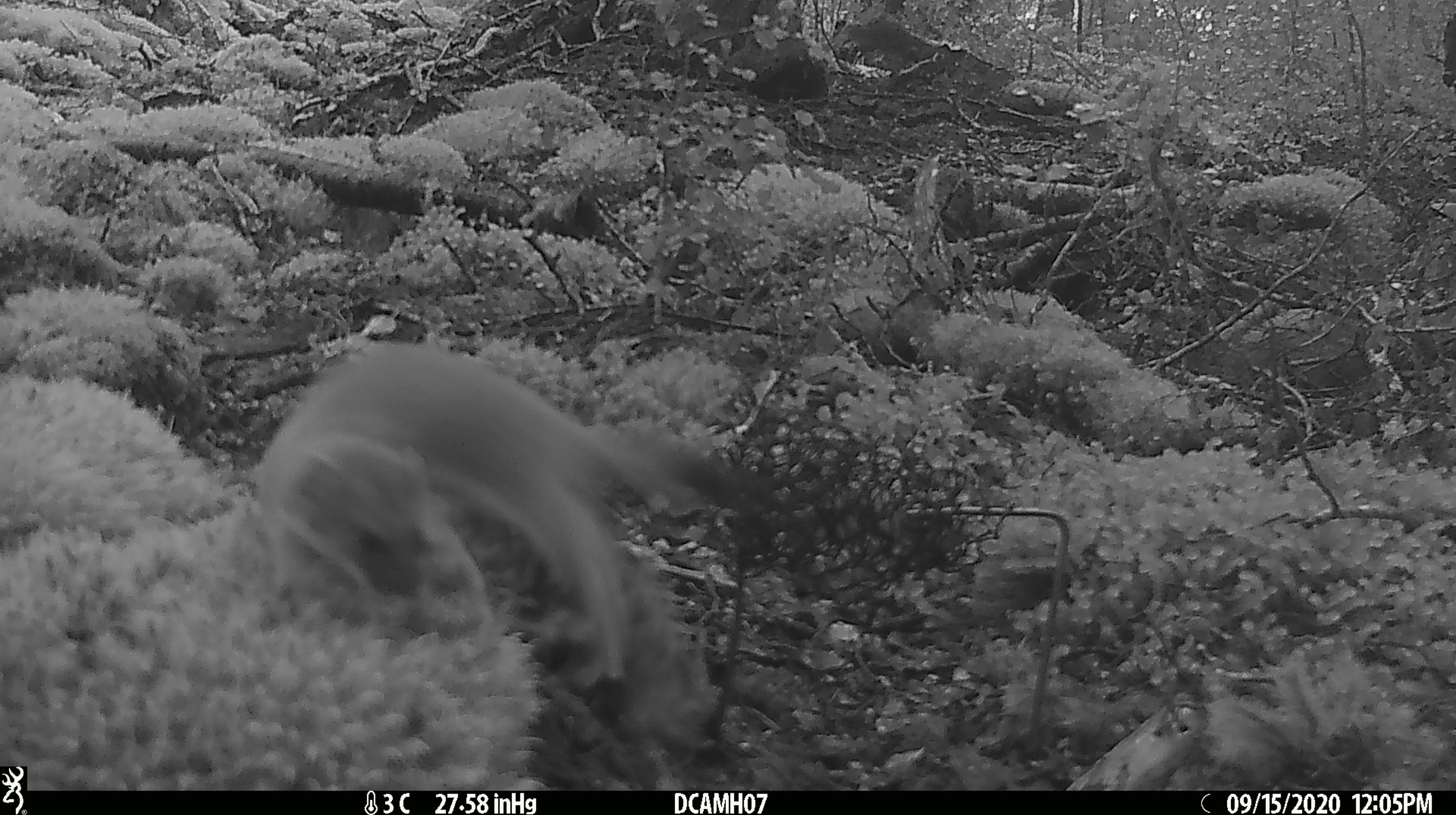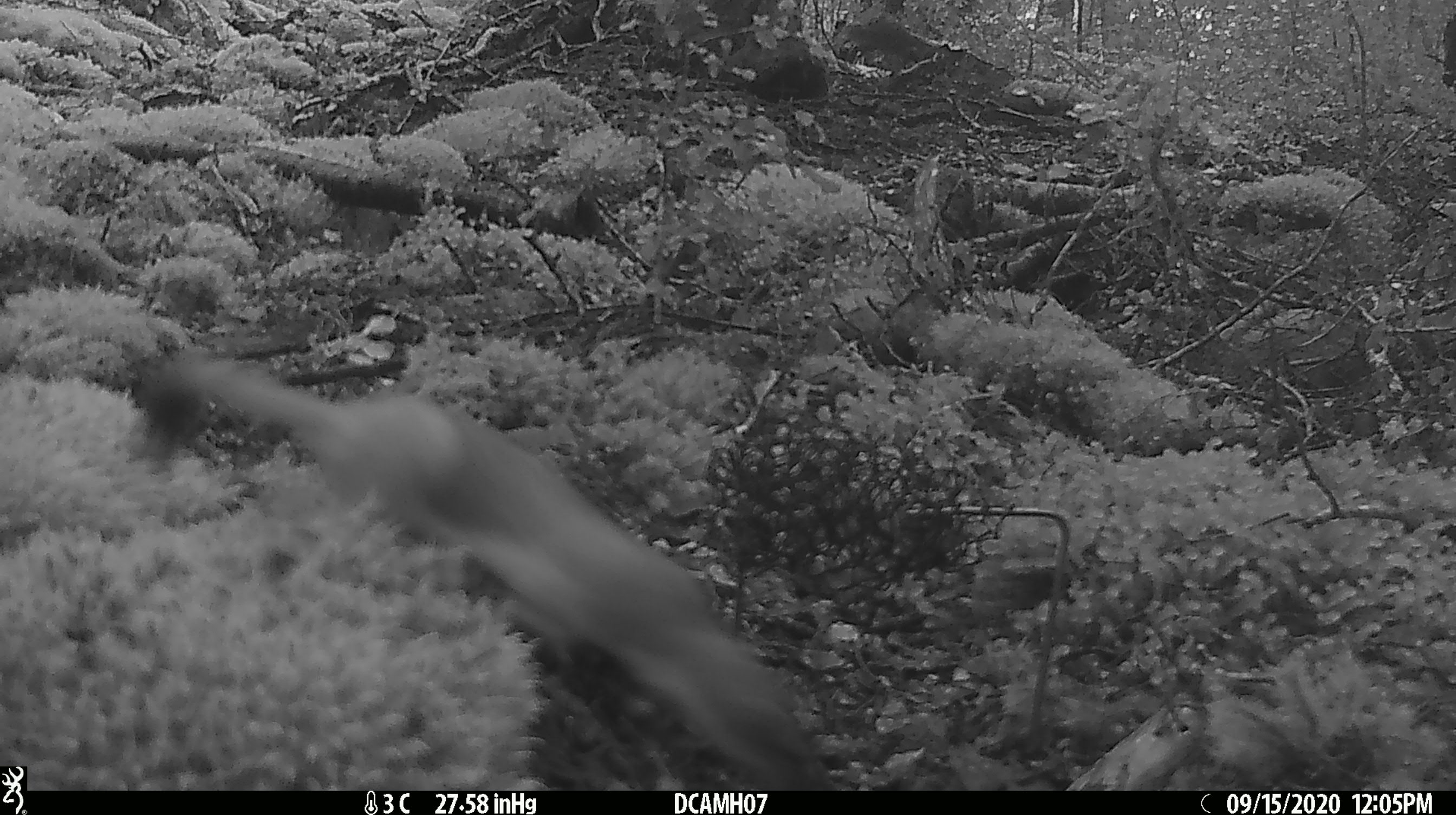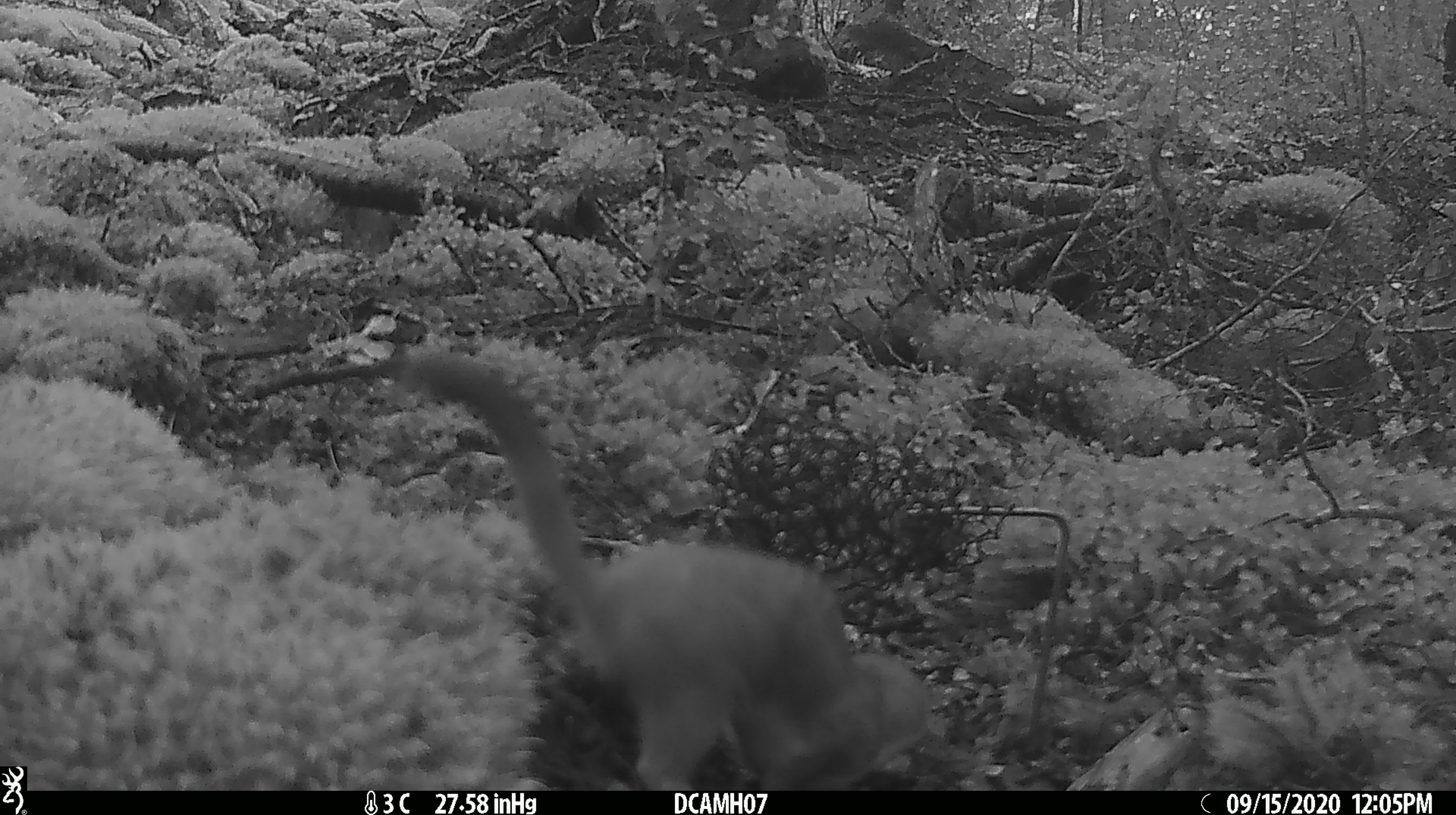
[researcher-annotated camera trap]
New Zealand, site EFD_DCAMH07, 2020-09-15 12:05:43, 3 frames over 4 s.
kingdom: Animalia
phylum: Chordata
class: Mammalia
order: Carnivora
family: Mustelidae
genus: Mustela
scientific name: Mustela erminea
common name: stoat